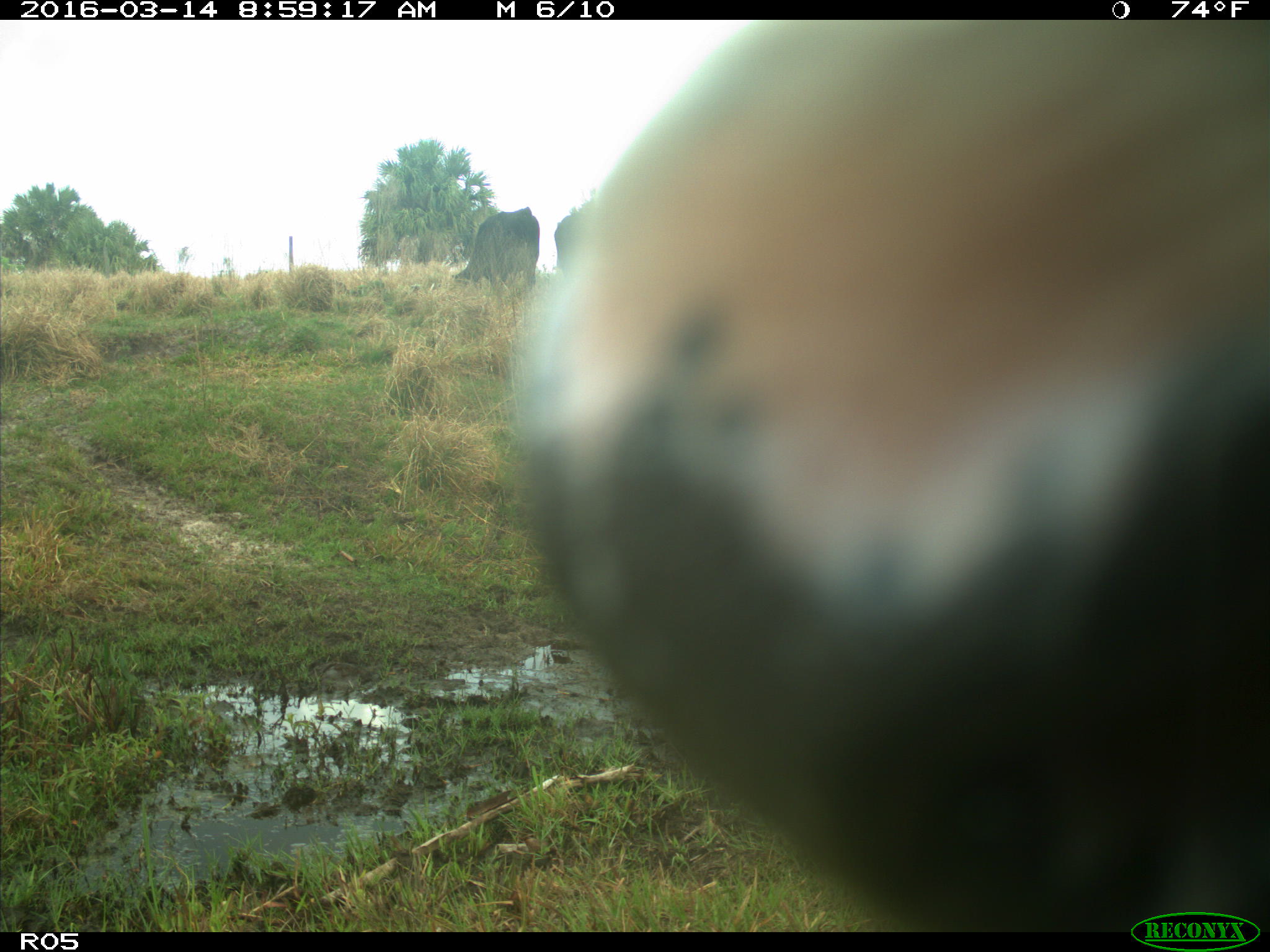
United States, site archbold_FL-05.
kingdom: Animalia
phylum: Chordata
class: Mammalia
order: Artiodactyla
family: Bovidae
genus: Bos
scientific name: Bos taurus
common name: domestic cow